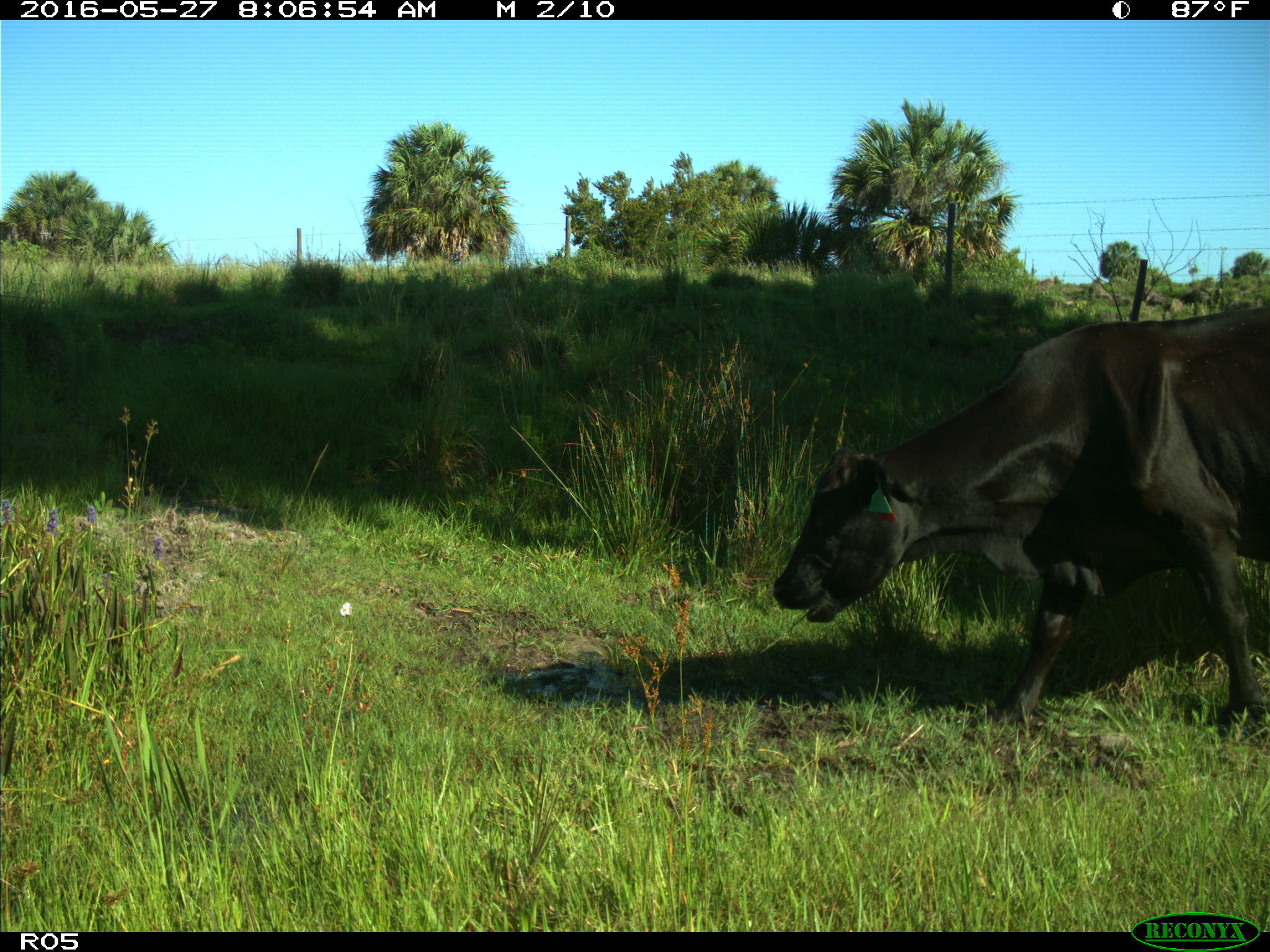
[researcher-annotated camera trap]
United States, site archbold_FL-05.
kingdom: Animalia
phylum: Chordata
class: Mammalia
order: Artiodactyla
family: Bovidae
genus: Bos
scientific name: Bos taurus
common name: domestic cow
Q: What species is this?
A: Bos taurus (domestic cow).